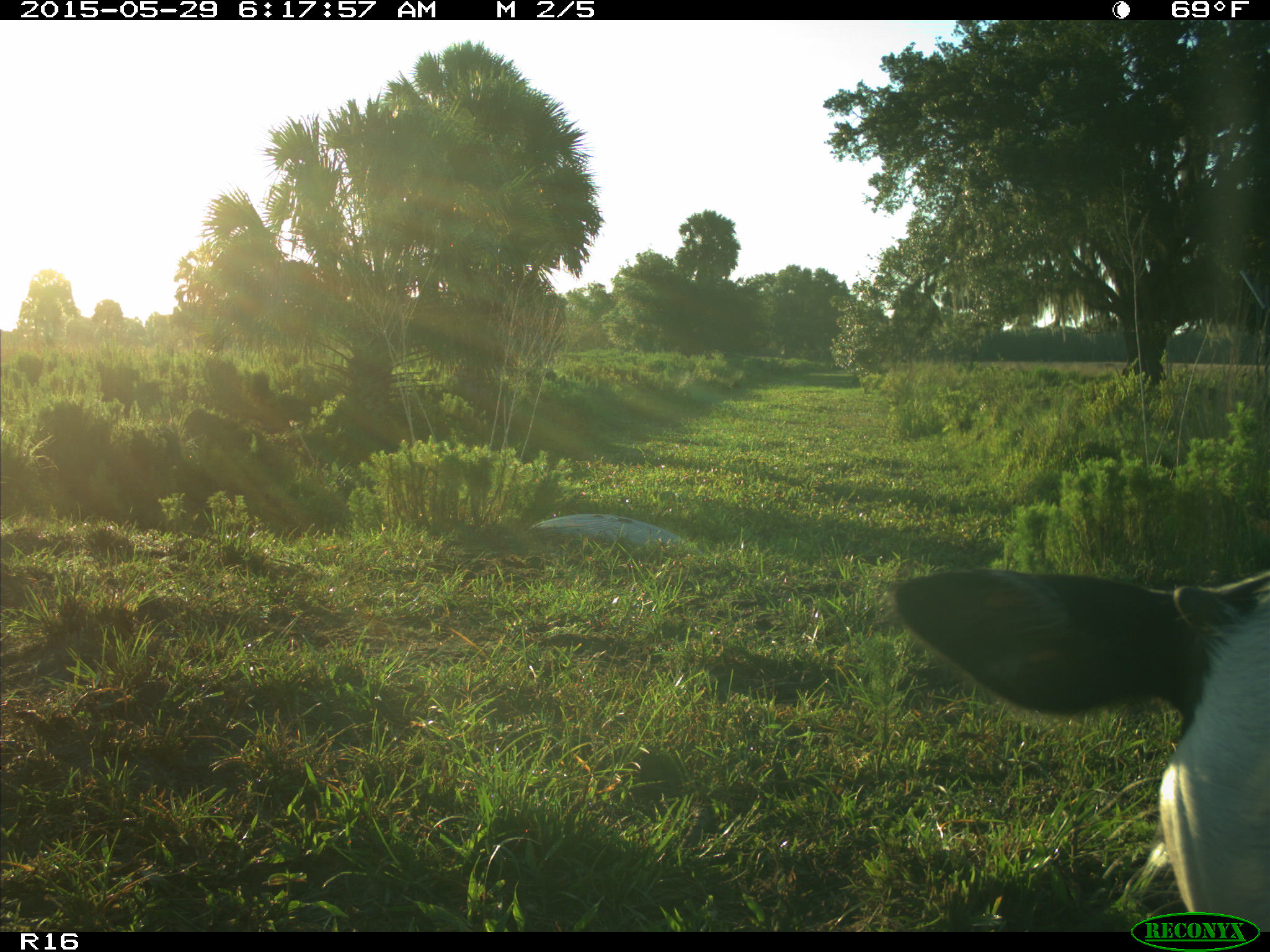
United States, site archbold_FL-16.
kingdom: Animalia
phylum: Chordata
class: Mammalia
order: Artiodactyla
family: Bovidae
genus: Bos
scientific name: Bos taurus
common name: domestic cow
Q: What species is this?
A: Bos taurus (domestic cow).